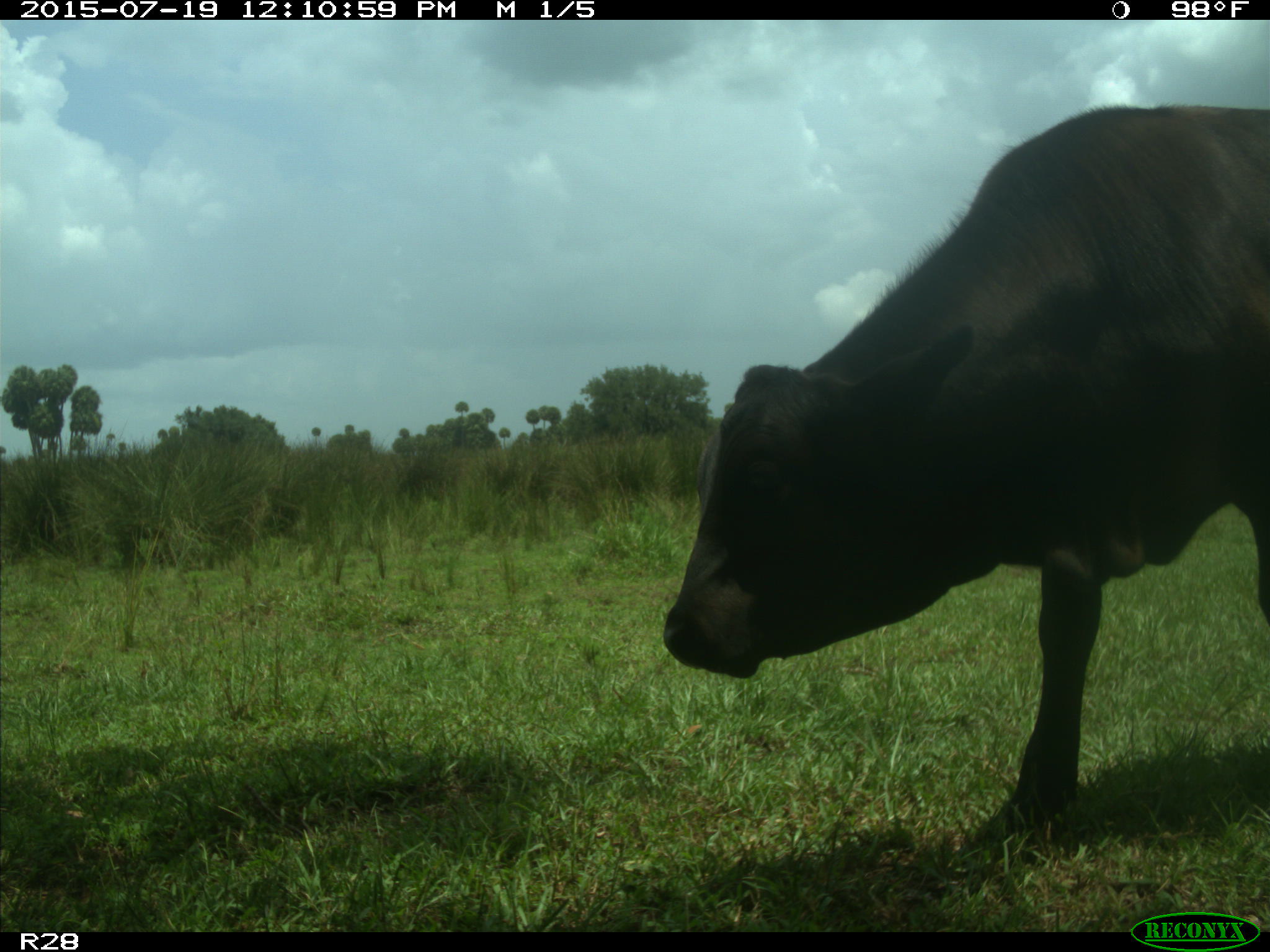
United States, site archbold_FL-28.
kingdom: Animalia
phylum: Chordata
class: Mammalia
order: Artiodactyla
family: Bovidae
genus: Bos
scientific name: Bos taurus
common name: domestic cow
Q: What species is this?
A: Bos taurus (domestic cow).